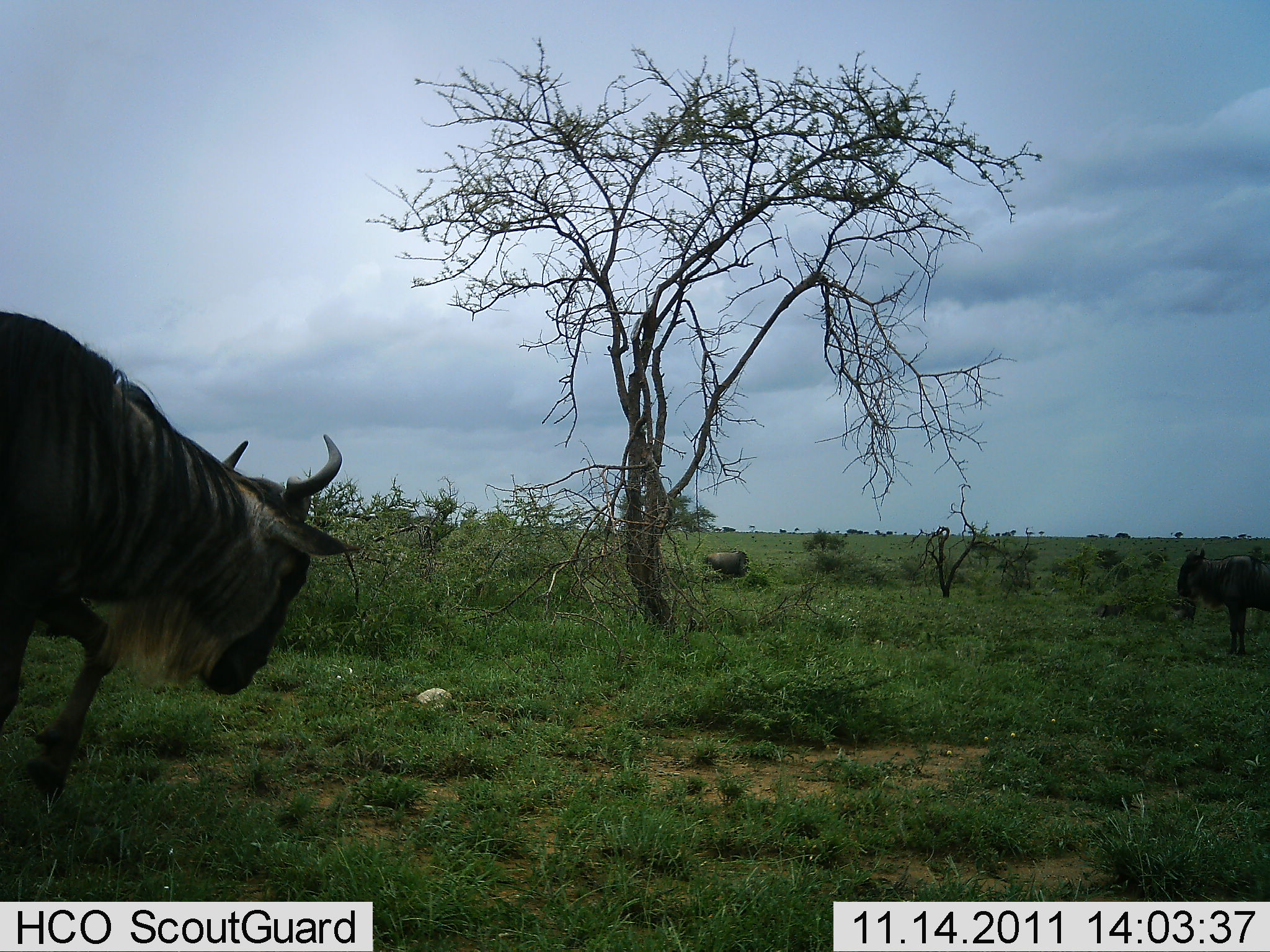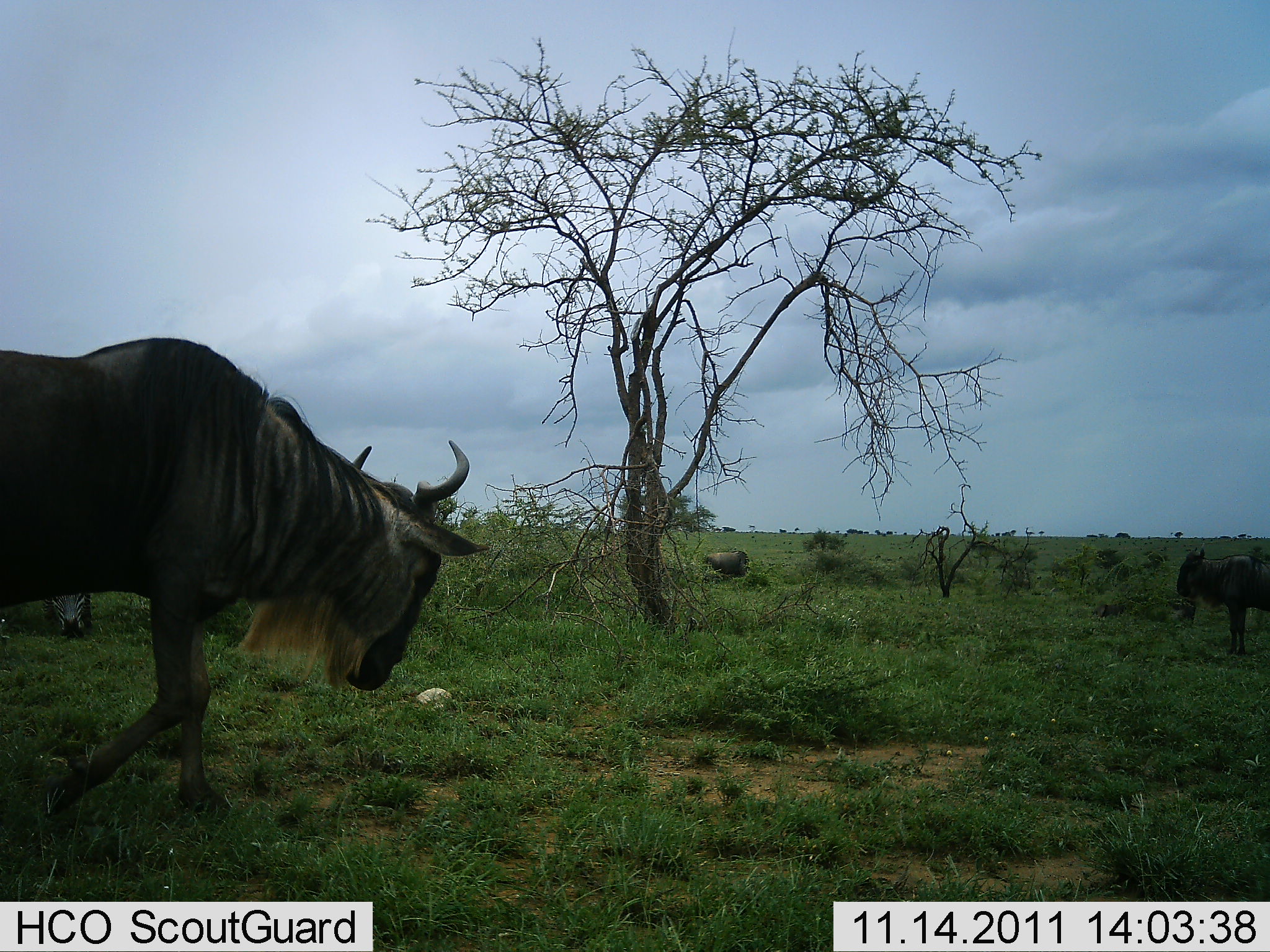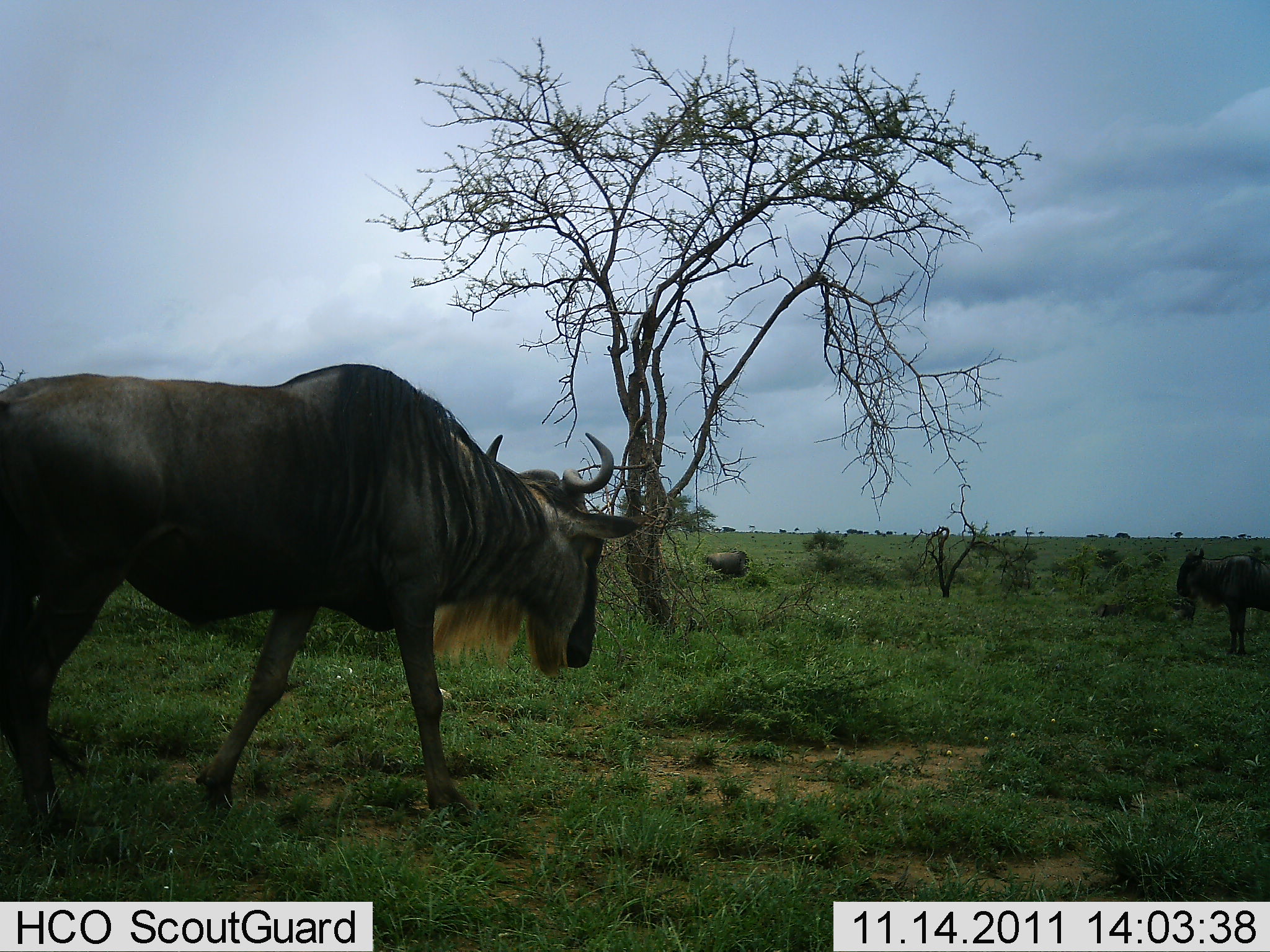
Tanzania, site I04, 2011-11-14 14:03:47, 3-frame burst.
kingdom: Animalia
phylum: Chordata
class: Mammalia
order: Artiodactyla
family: Bovidae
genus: Connochaetes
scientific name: Connochaetes taurinus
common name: blue wildebeest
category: wildebeest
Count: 2.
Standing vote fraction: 65%.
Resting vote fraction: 5%.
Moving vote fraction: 95%.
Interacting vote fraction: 0%.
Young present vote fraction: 0%.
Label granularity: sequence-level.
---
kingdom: Animalia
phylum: Chordata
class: Mammalia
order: Perissodactyla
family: Equidae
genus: Equus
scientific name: Equus quagga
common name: plains zebra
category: zebra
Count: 1.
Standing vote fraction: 27%.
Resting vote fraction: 9%.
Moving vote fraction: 9%.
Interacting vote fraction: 0%.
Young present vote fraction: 0%.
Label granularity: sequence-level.